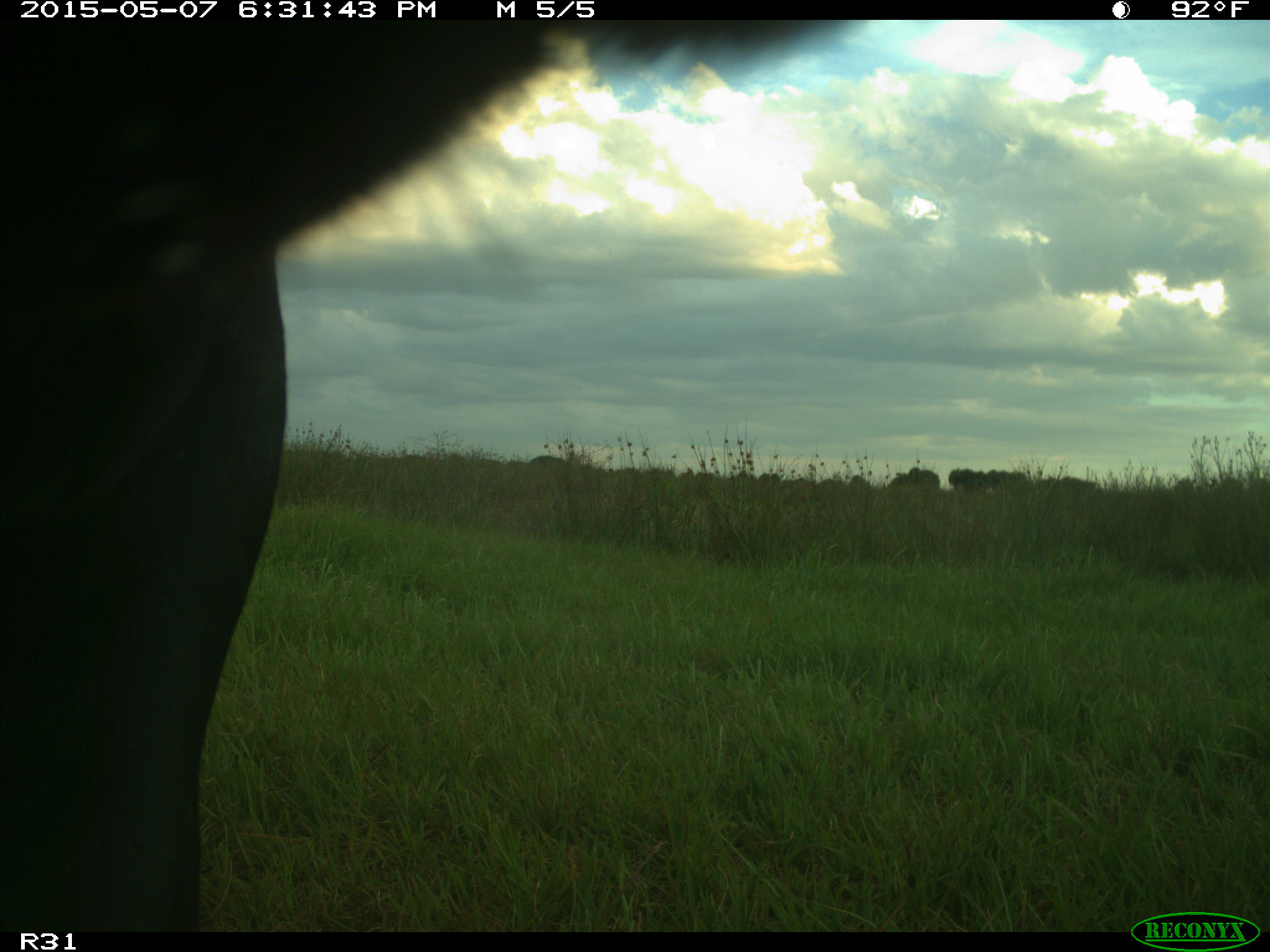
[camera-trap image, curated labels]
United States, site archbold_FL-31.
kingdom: Animalia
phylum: Chordata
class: Mammalia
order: Artiodactyla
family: Bovidae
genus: Bos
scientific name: Bos taurus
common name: domestic cow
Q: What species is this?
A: Bos taurus (domestic cow).